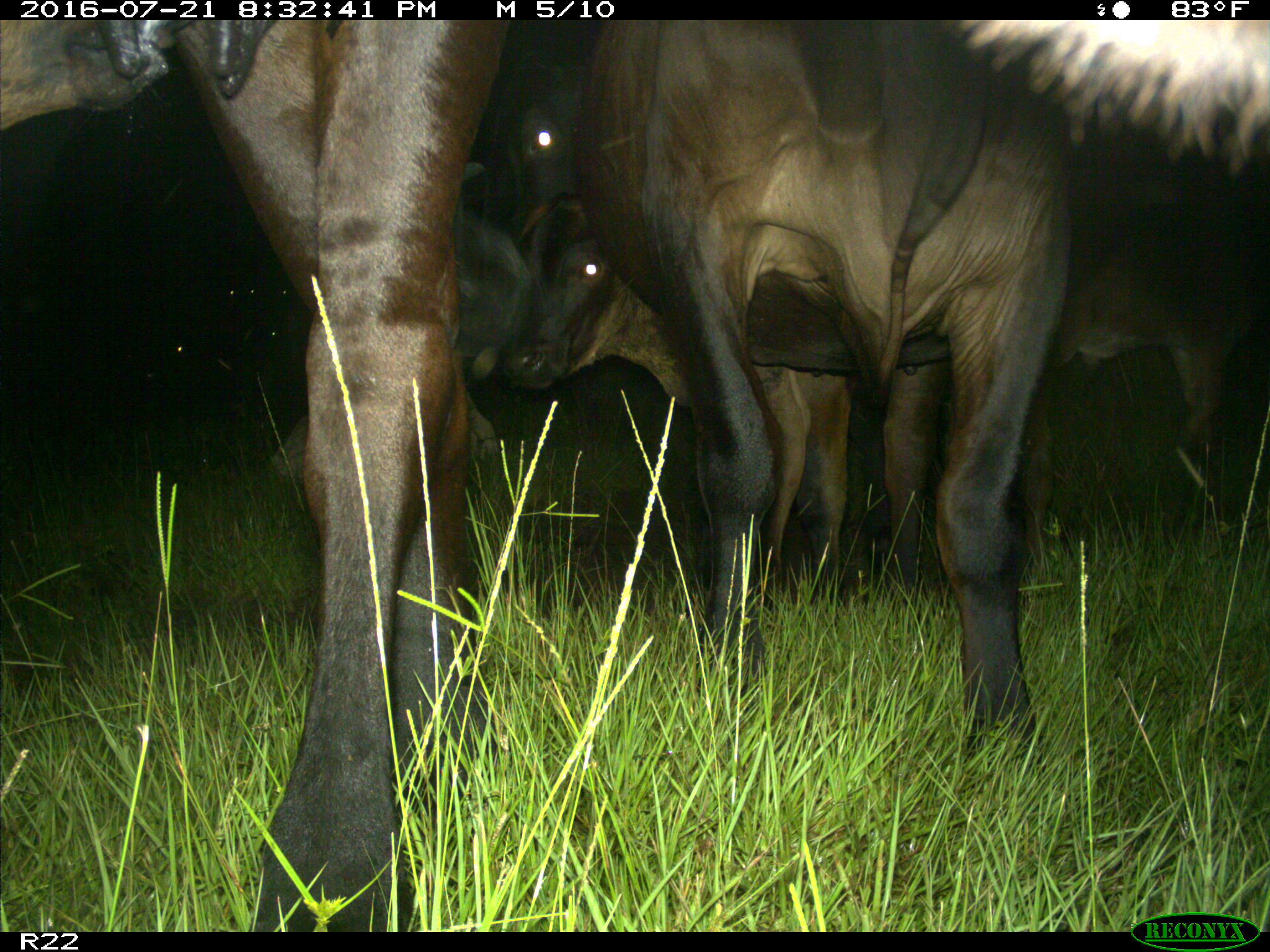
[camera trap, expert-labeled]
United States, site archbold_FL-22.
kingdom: Animalia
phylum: Chordata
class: Mammalia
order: Artiodactyla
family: Bovidae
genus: Bos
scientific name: Bos taurus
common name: domestic cow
Bos taurus (domestic cow).